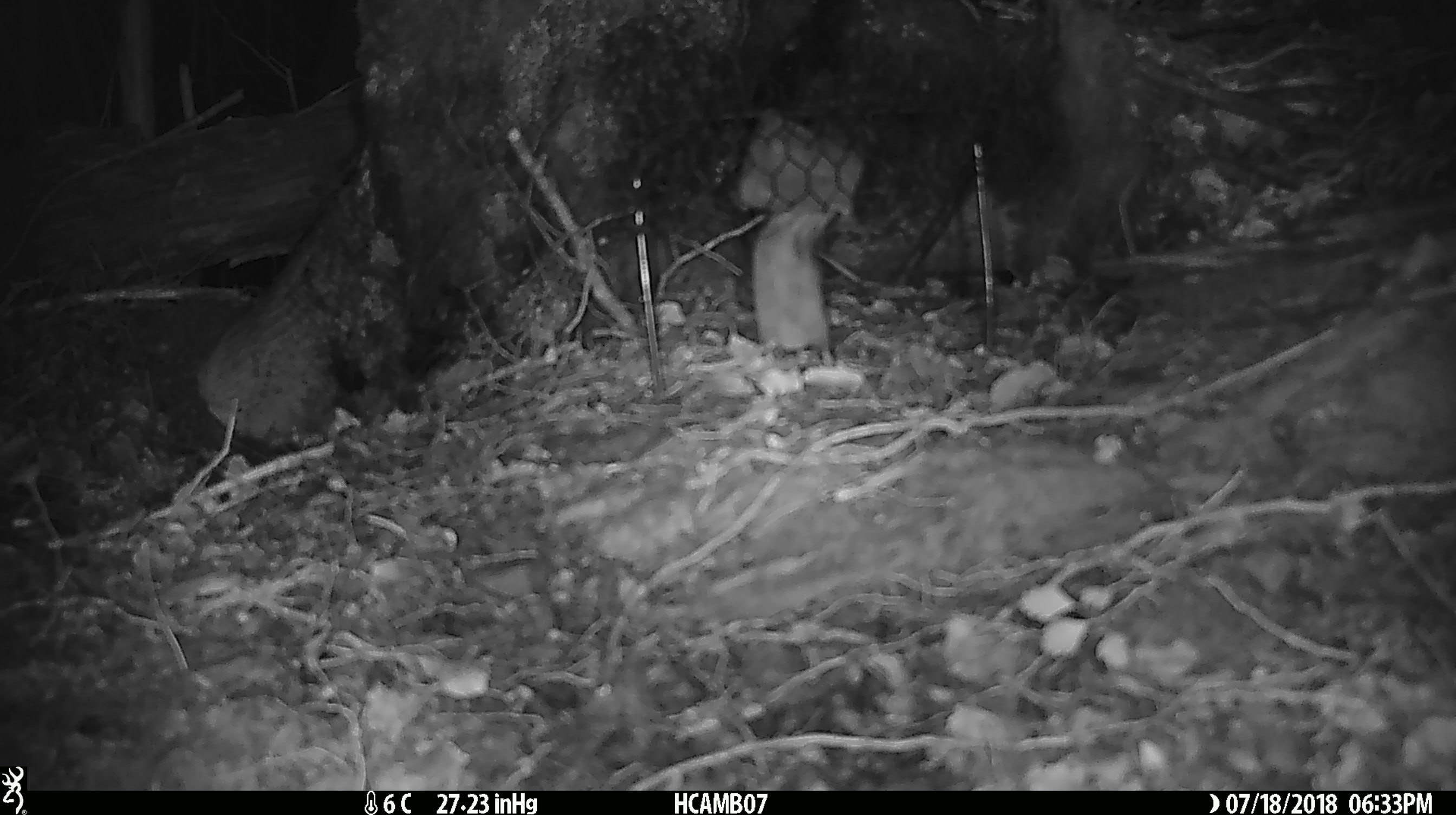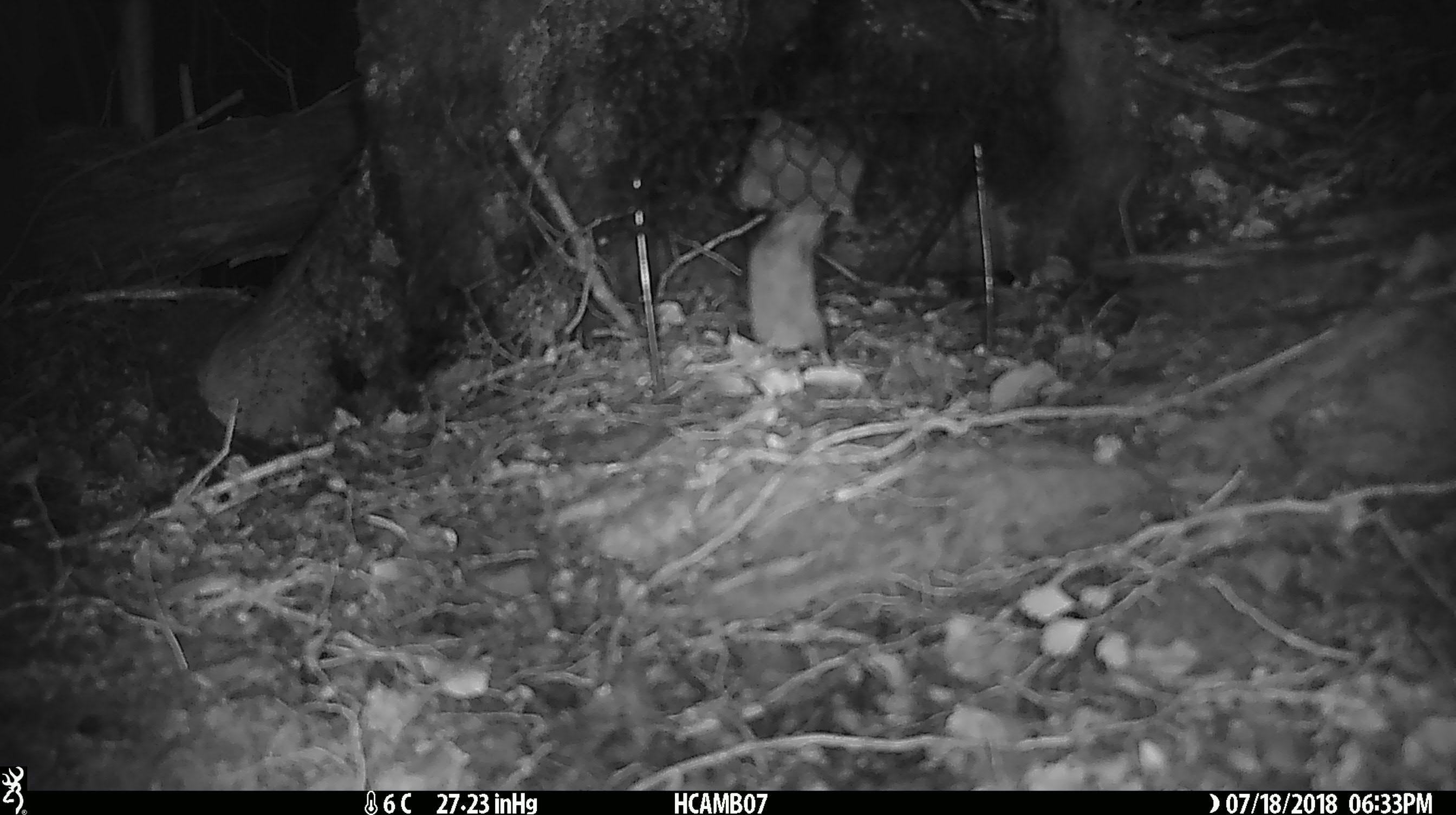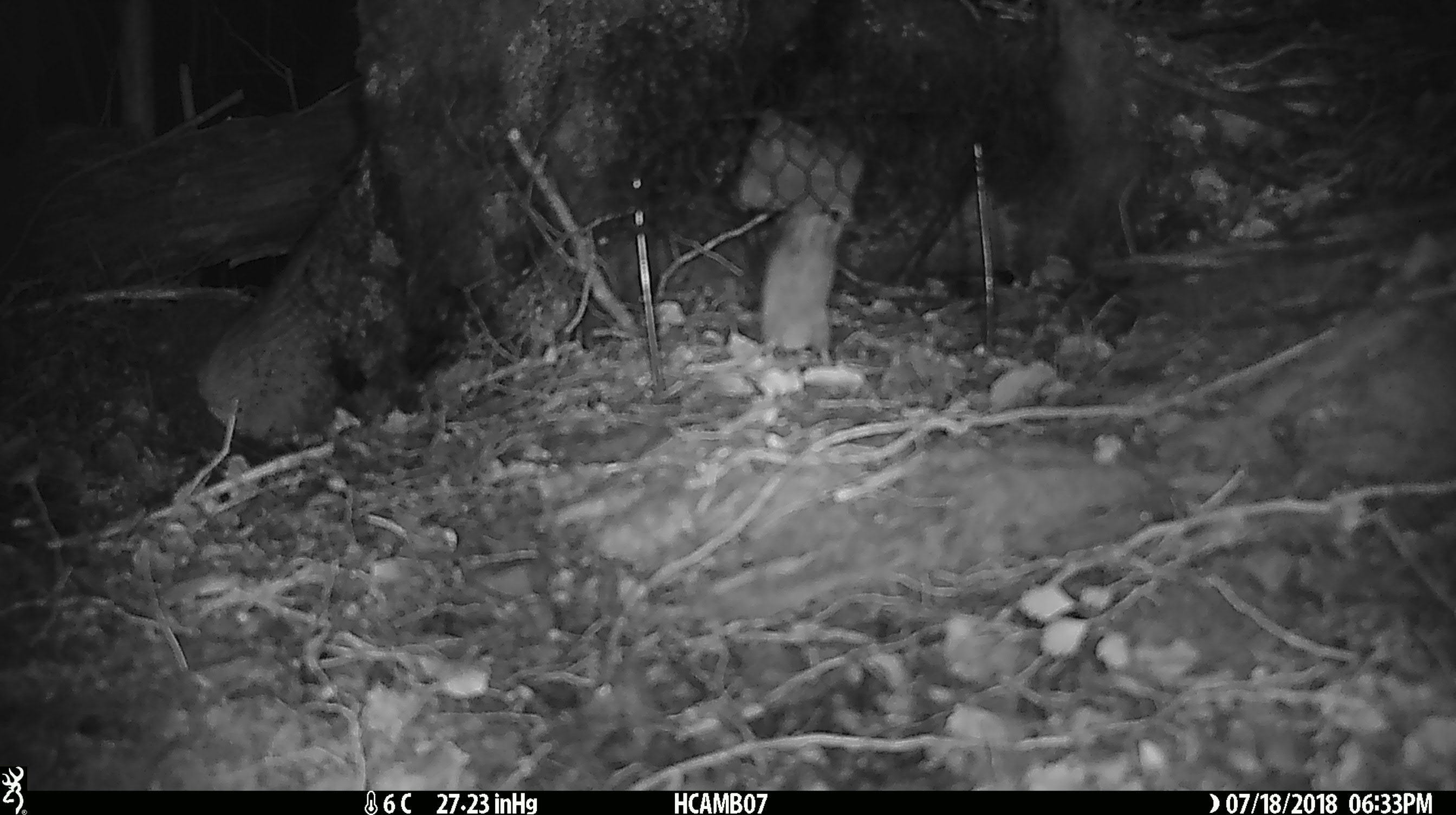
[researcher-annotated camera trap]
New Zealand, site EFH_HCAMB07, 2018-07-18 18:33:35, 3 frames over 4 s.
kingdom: Animalia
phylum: Chordata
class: Mammalia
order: Rodentia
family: Muridae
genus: Mus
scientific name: Mus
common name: mouse